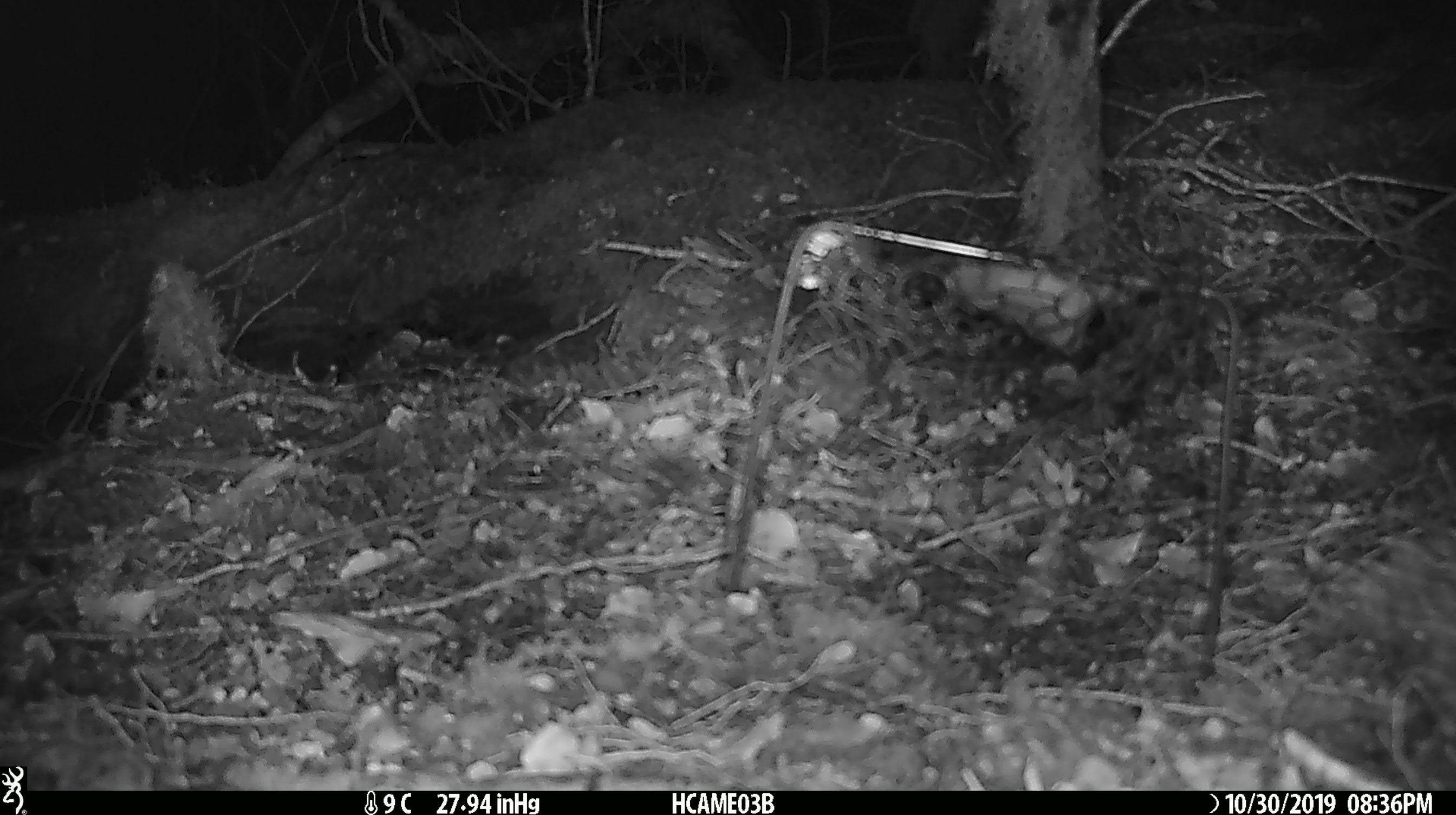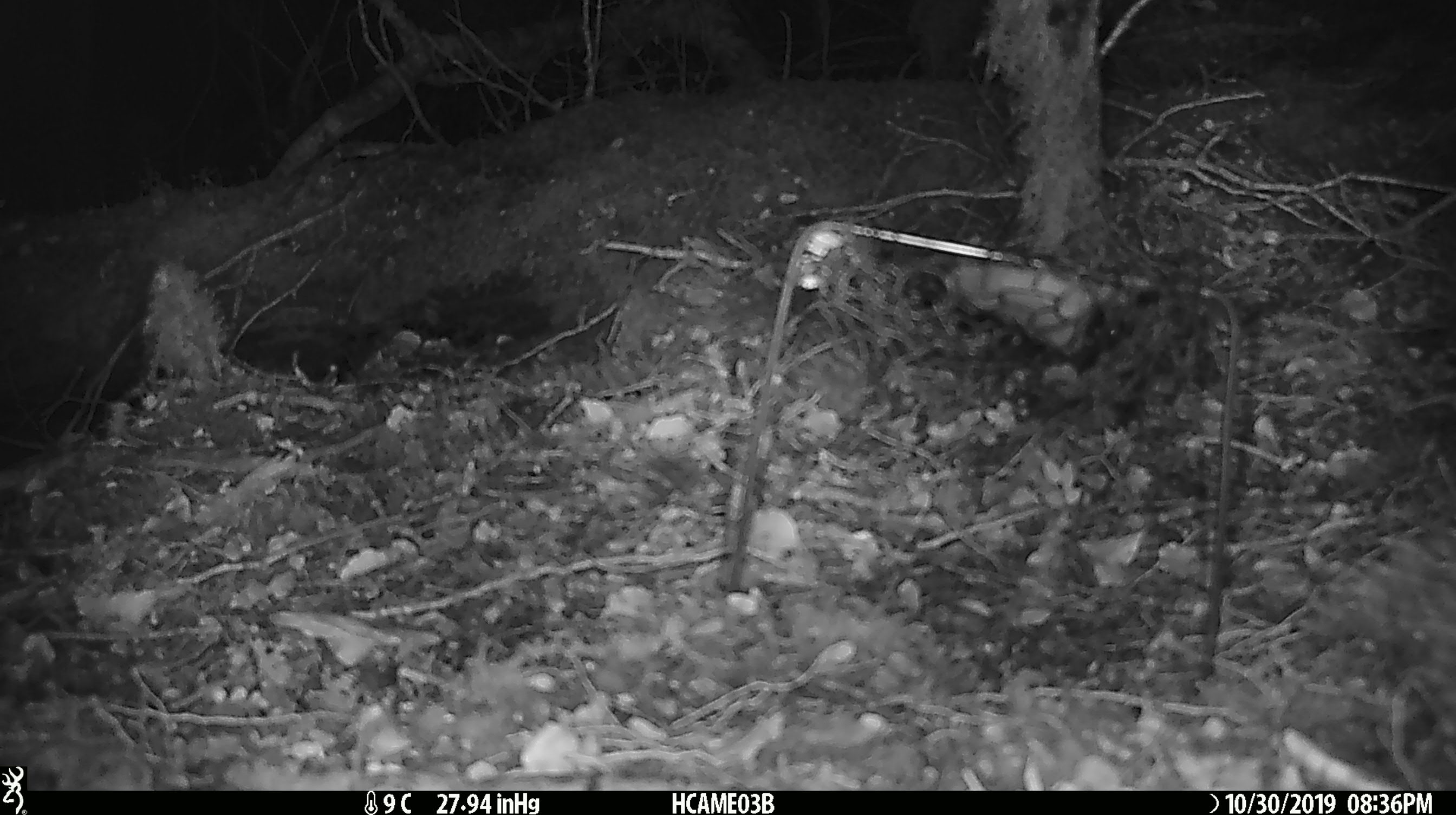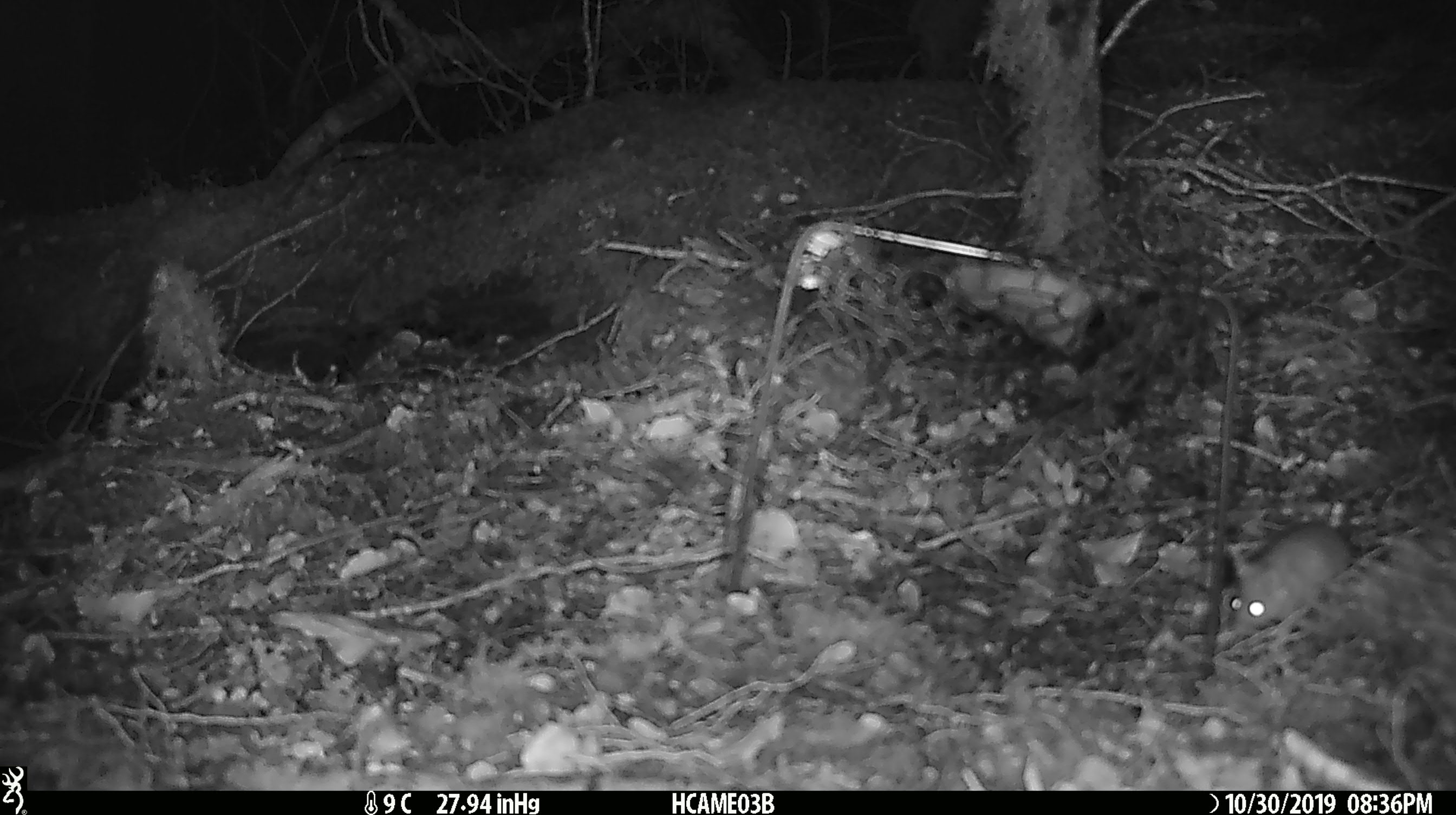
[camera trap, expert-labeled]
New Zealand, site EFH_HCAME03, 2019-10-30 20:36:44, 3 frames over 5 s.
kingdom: Animalia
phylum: Chordata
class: Mammalia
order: Rodentia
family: Muridae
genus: Mus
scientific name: Mus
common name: mouse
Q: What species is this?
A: Mouse (Mus).